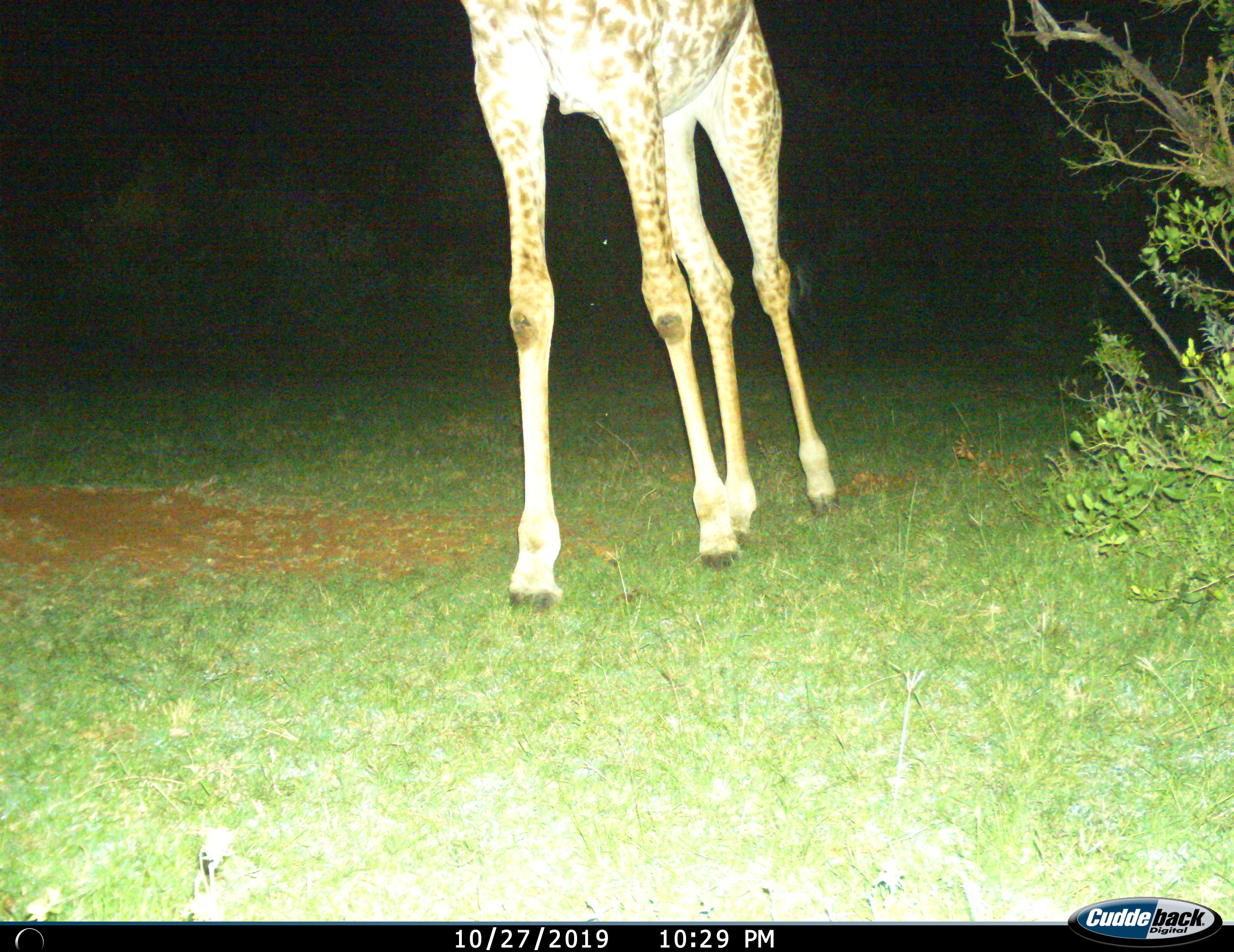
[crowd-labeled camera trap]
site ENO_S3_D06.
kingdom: Animalia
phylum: Chordata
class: Mammalia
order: Artiodactyla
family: Giraffidae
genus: Giraffa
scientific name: Giraffa camelopardalis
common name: giraffe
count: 1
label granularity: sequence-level